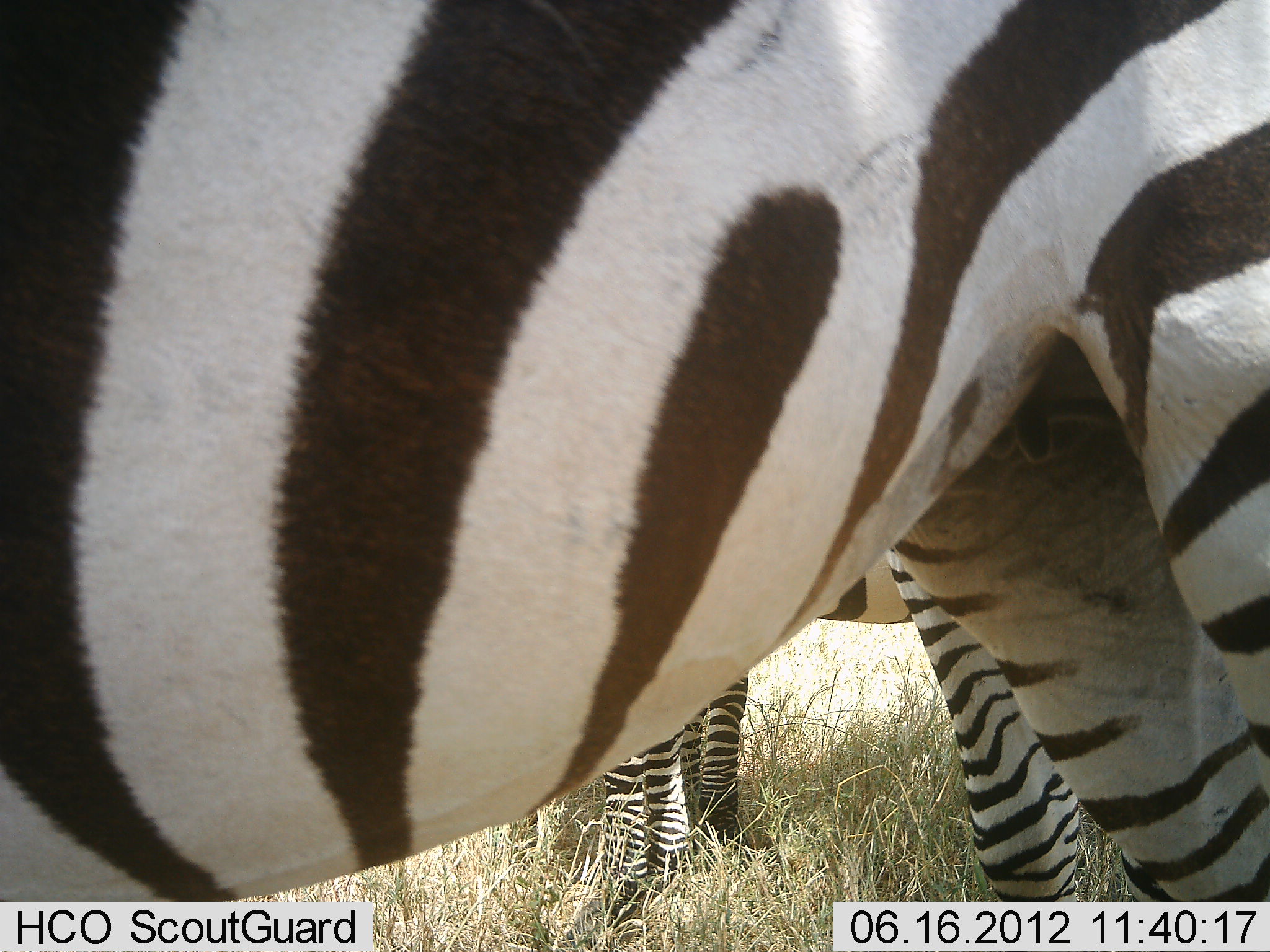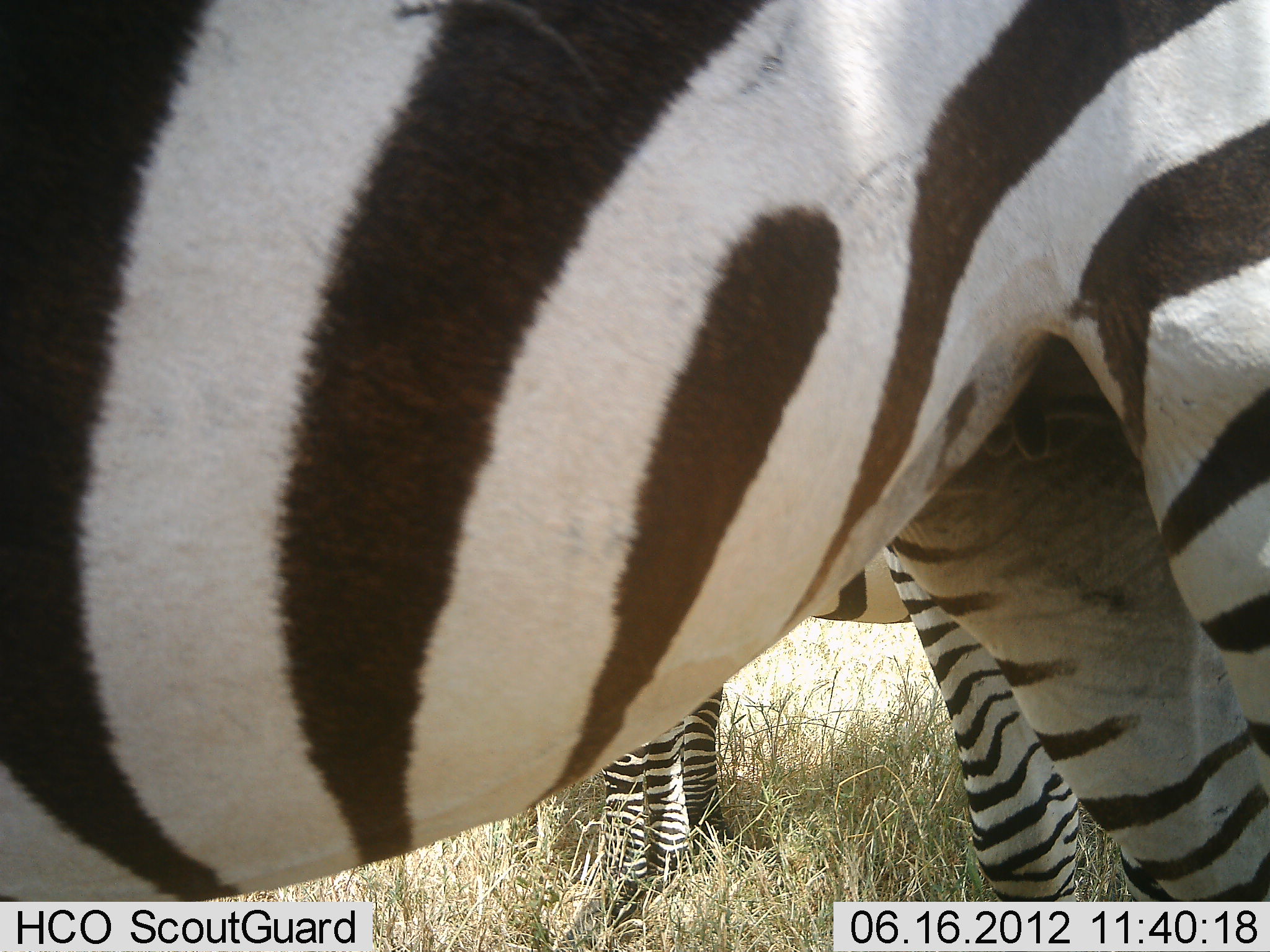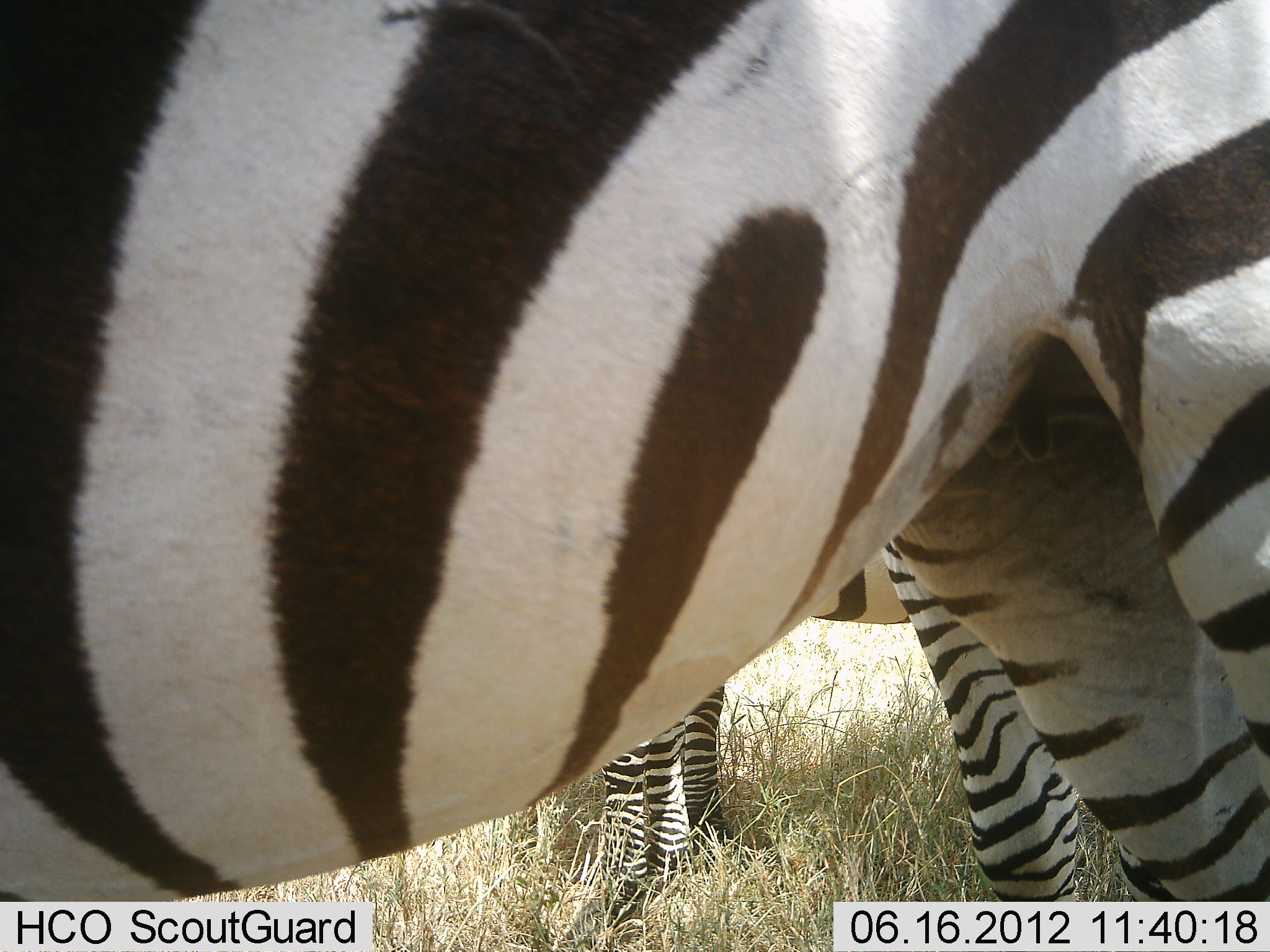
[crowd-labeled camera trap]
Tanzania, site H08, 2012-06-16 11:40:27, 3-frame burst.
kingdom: Animalia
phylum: Chordata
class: Mammalia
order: Perissodactyla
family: Equidae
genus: Equus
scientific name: Equus quagga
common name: plains zebra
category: zebra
Zebra (plains zebra) (Equus quagga), count 3. Behavior (volunteer vote fractions): standing 100%, resting 0%, moving 0%, interacting 0%. Young present (vote fraction): 0%. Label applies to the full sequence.